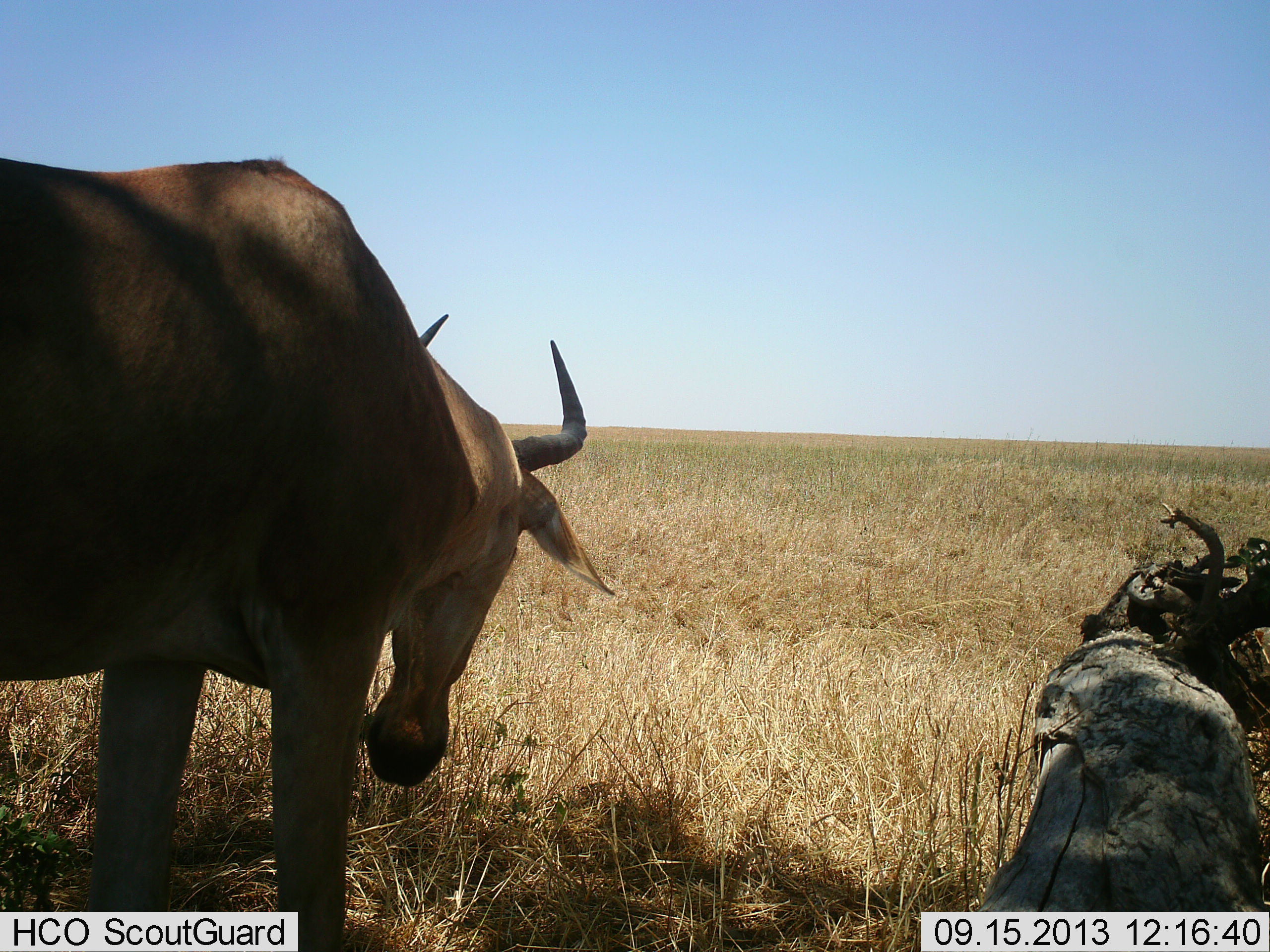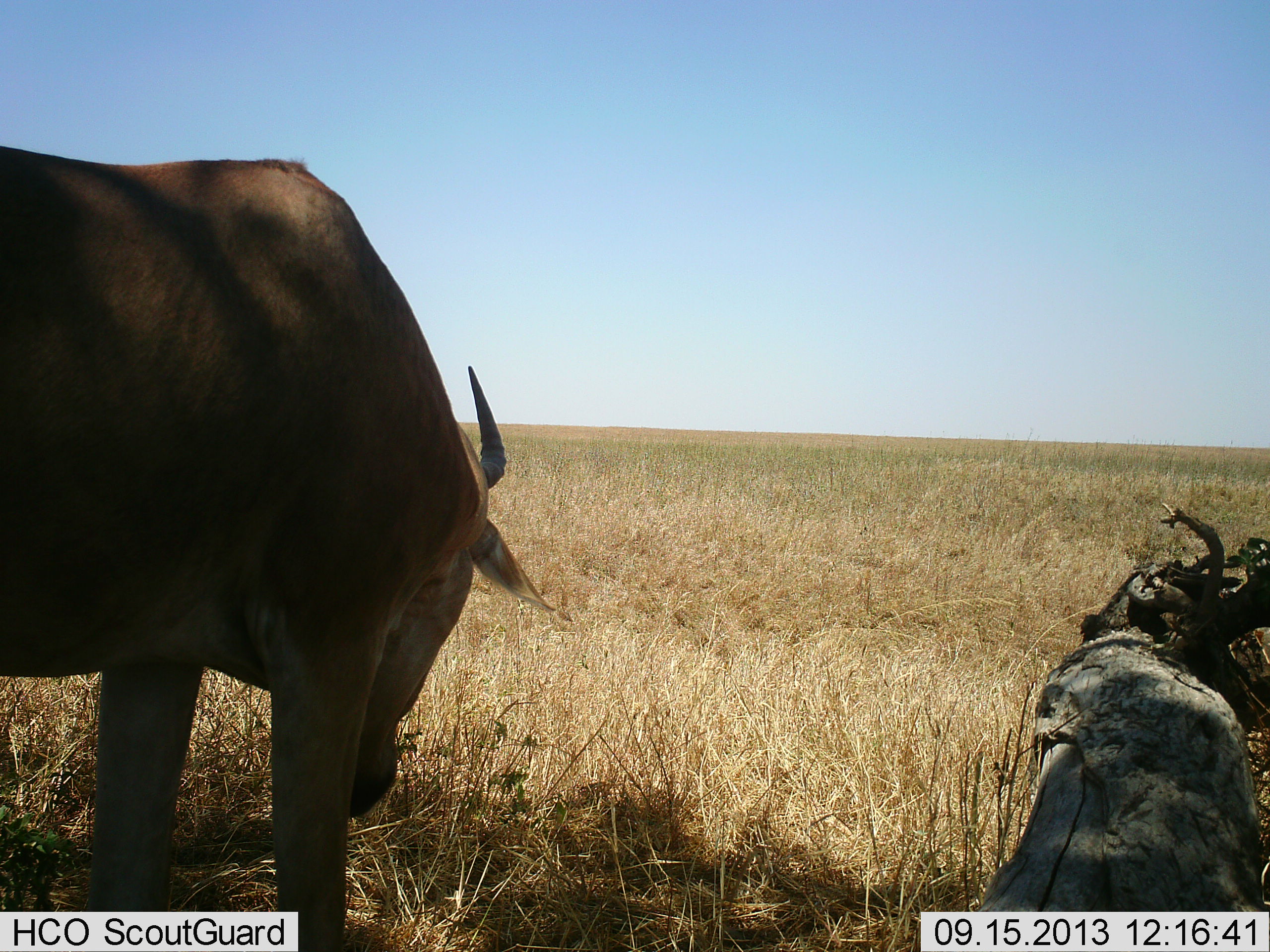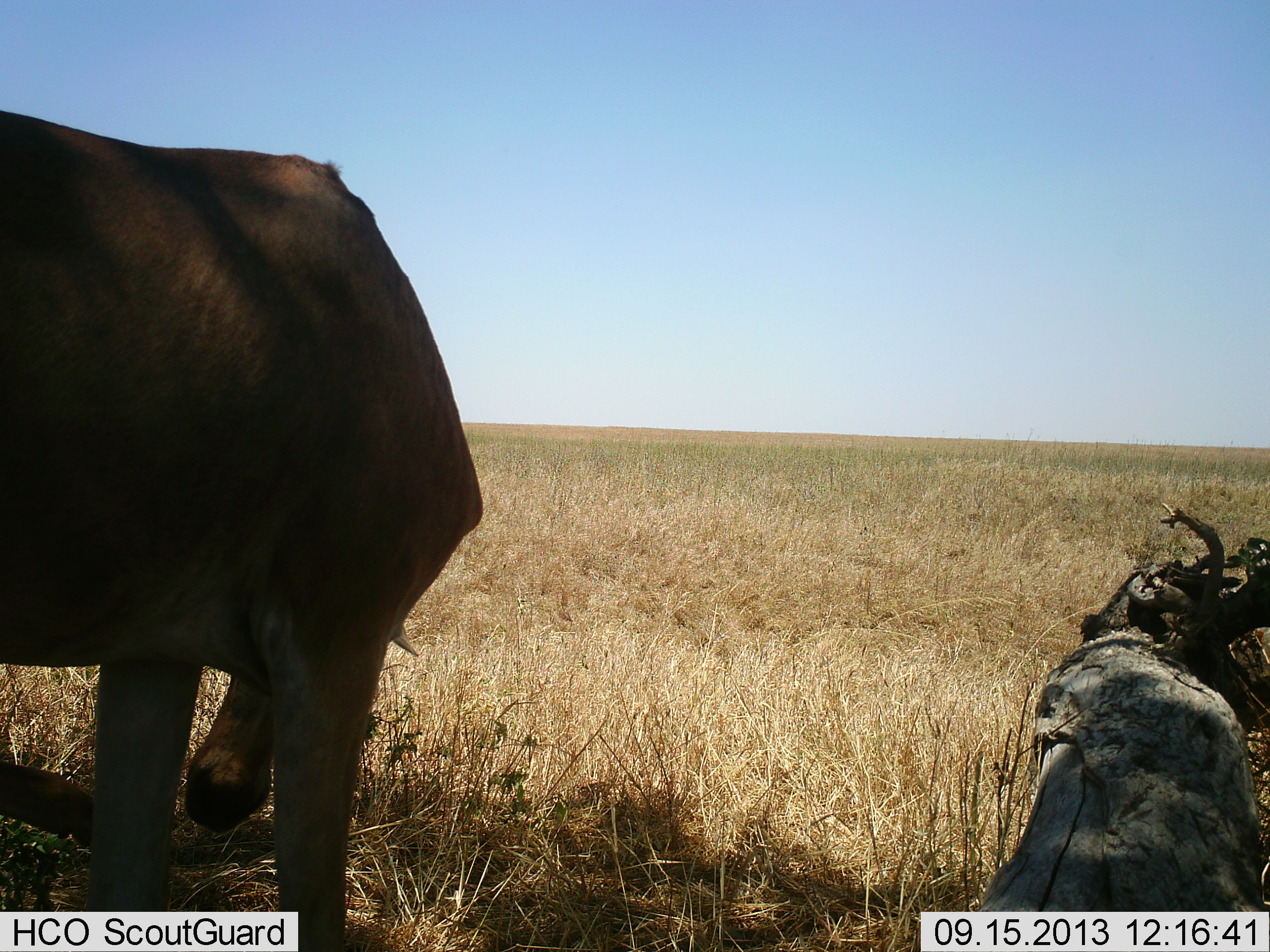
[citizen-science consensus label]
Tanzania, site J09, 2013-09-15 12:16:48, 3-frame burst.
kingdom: Animalia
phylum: Chordata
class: Mammalia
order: Artiodactyla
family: Bovidae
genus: Alcelaphus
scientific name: Alcelaphus buselaphus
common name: hartebeest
Hartebeest (Alcelaphus buselaphus), count 1. Behavior (volunteer vote fractions): standing 50%, resting 0%, moving 20%, interacting 0%. Young present (vote fraction): 0%. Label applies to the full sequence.